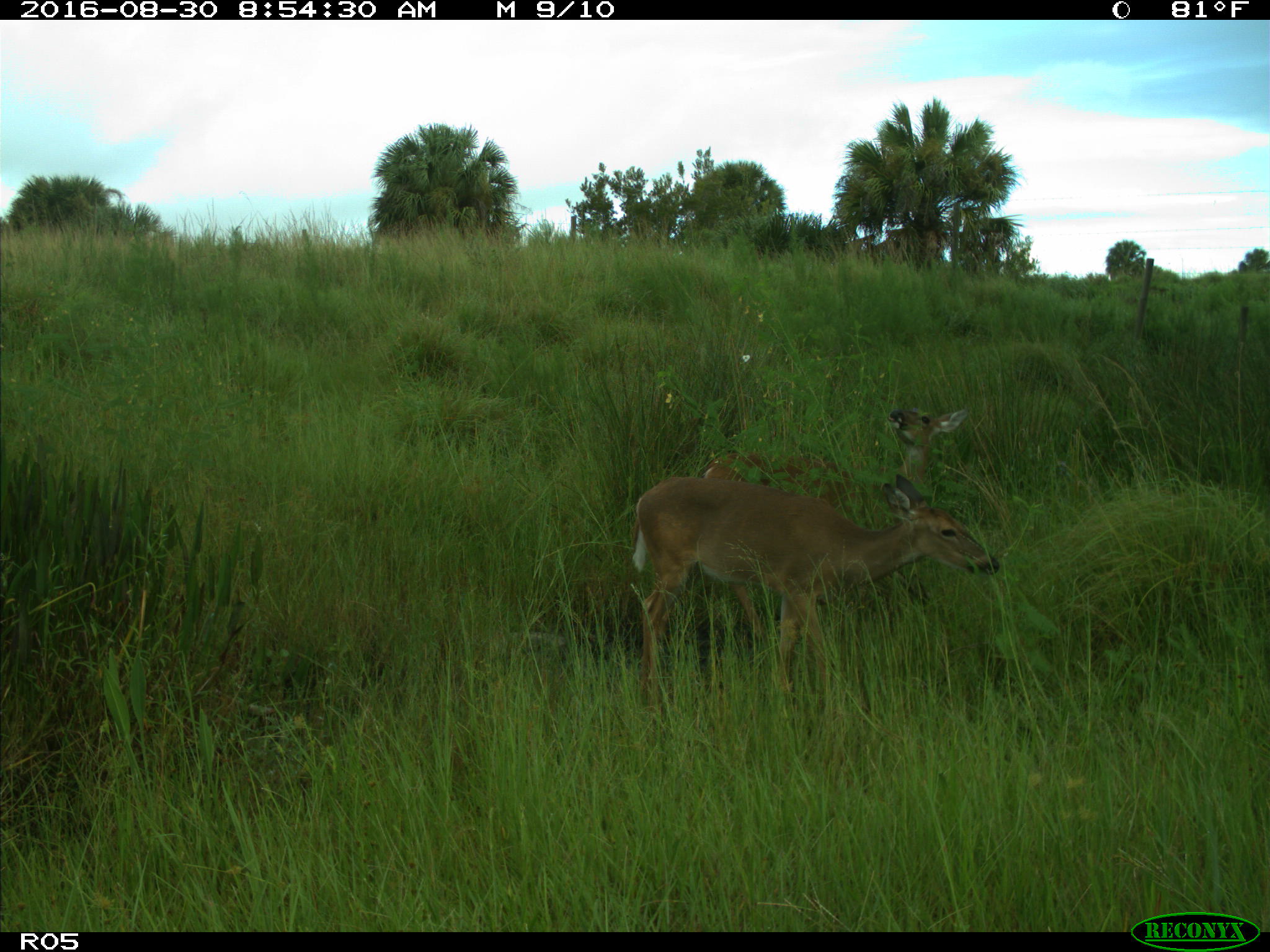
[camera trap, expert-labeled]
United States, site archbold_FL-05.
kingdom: Animalia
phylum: Chordata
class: Mammalia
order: Artiodactyla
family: Cervidae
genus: Odocoileus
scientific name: Odocoileus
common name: deer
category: unidentified deer